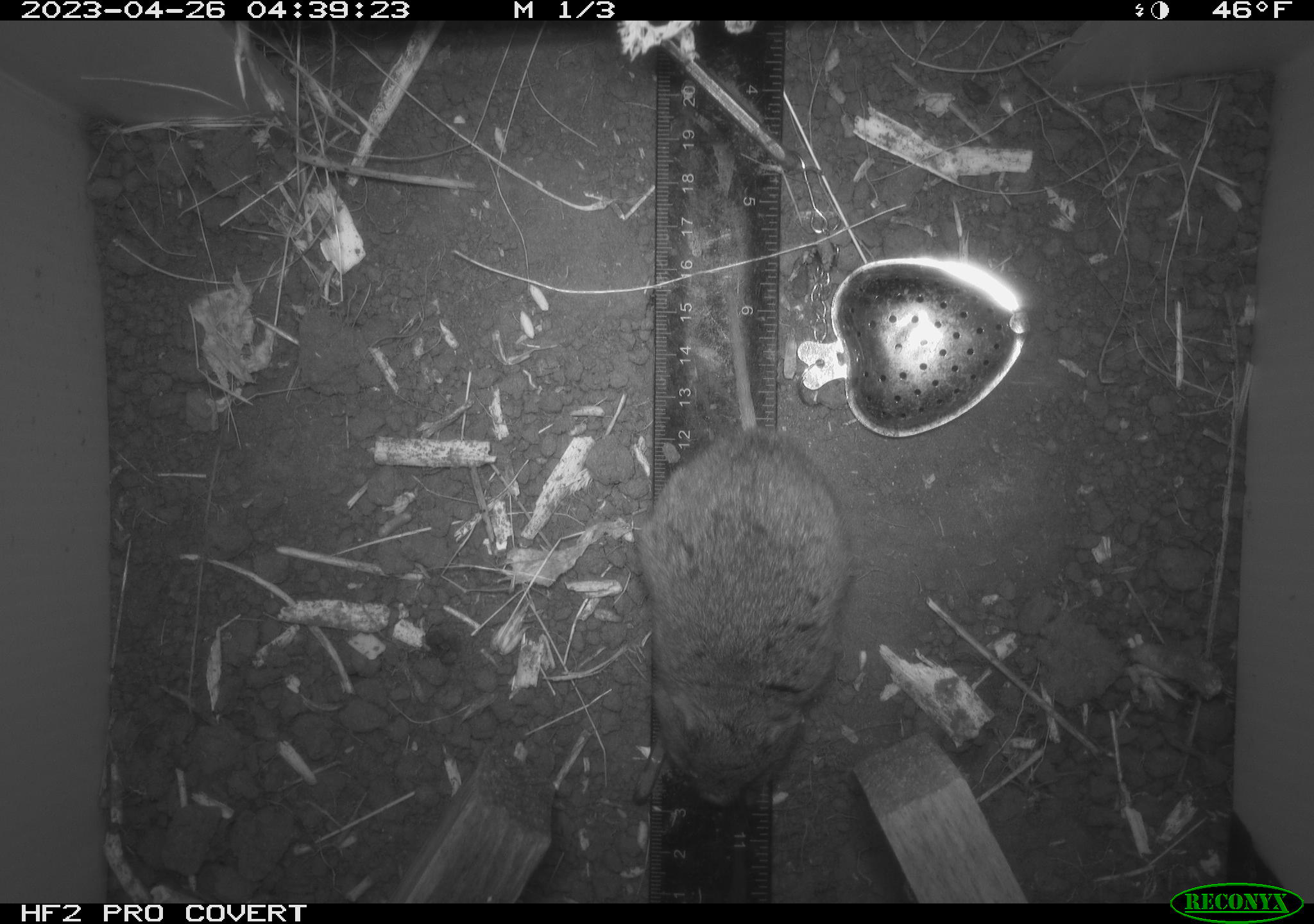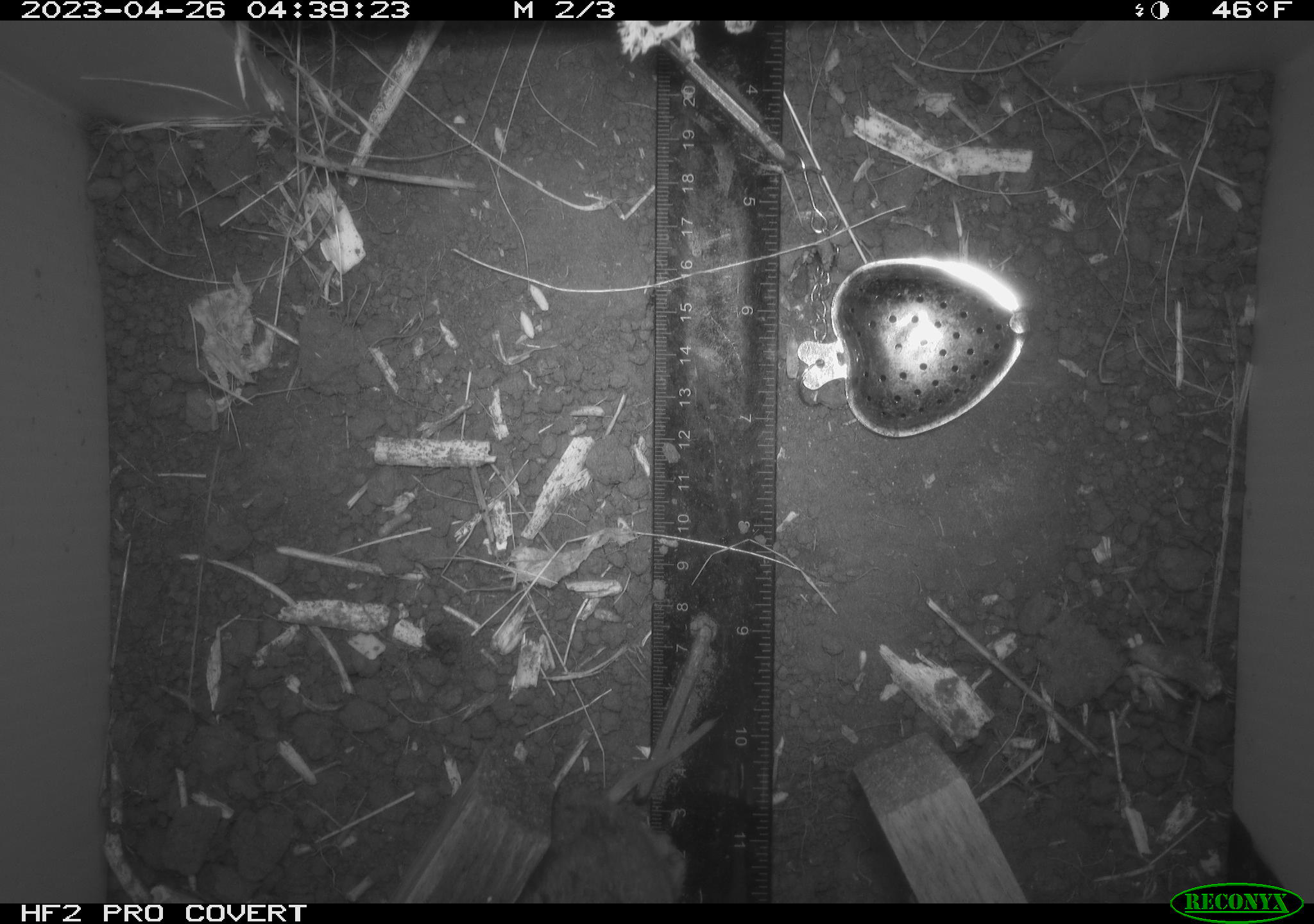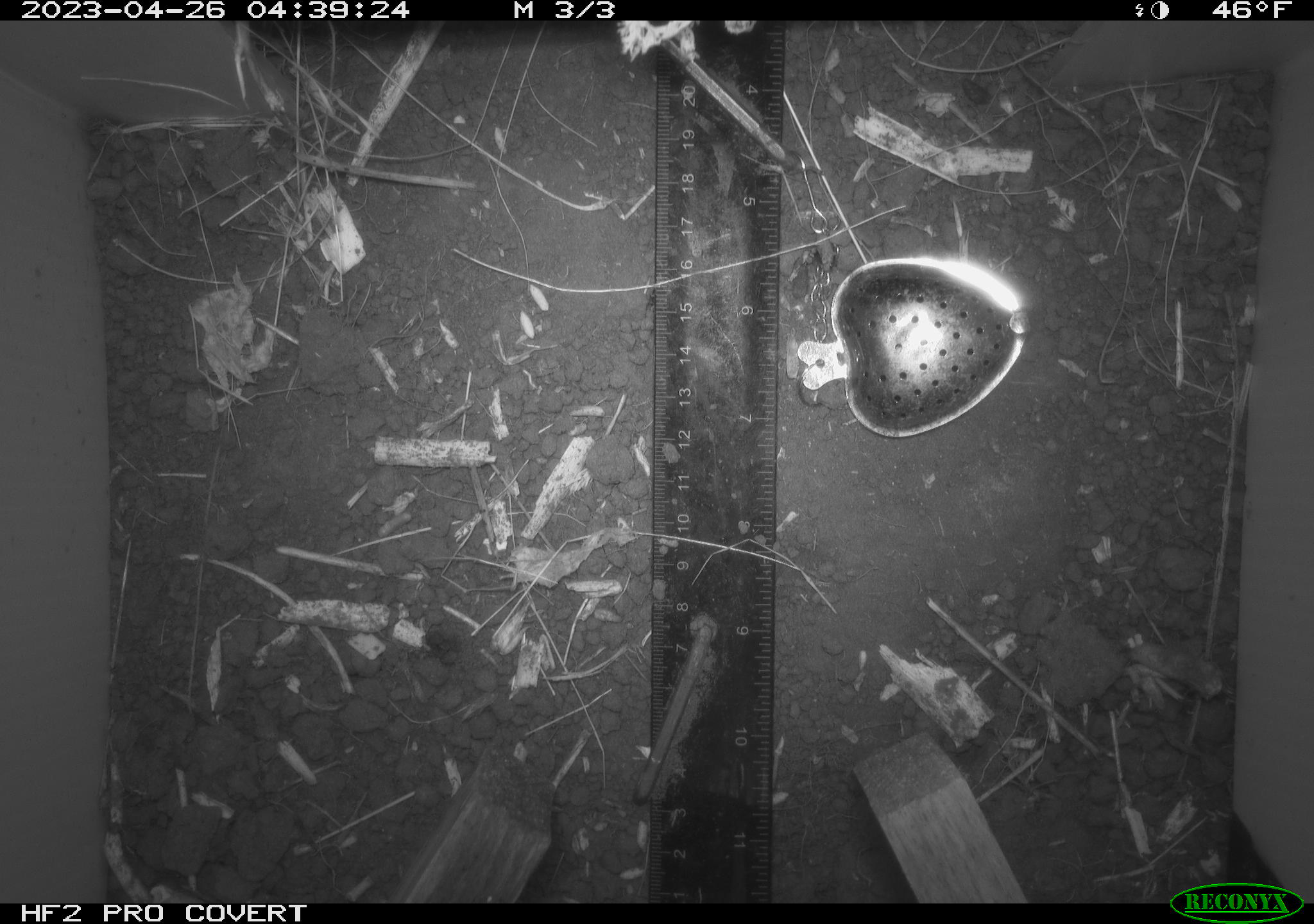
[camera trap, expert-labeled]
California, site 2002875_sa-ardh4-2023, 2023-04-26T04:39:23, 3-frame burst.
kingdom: Animalia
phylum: Chordata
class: Mammalia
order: Rodentia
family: Cricetidae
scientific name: Arvicolinae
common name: voles, lemmings, and muskrats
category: arvicolinae subfamily